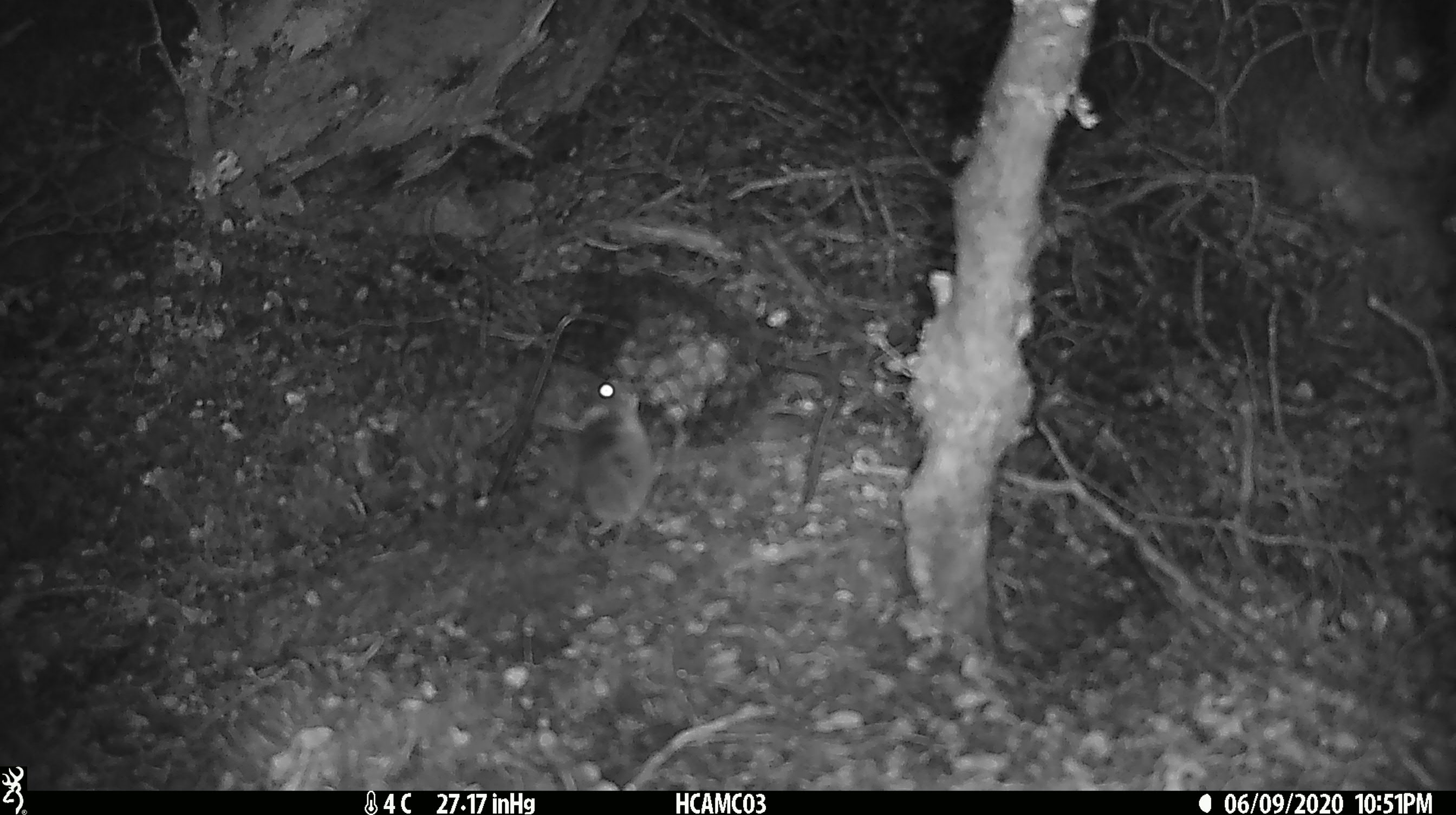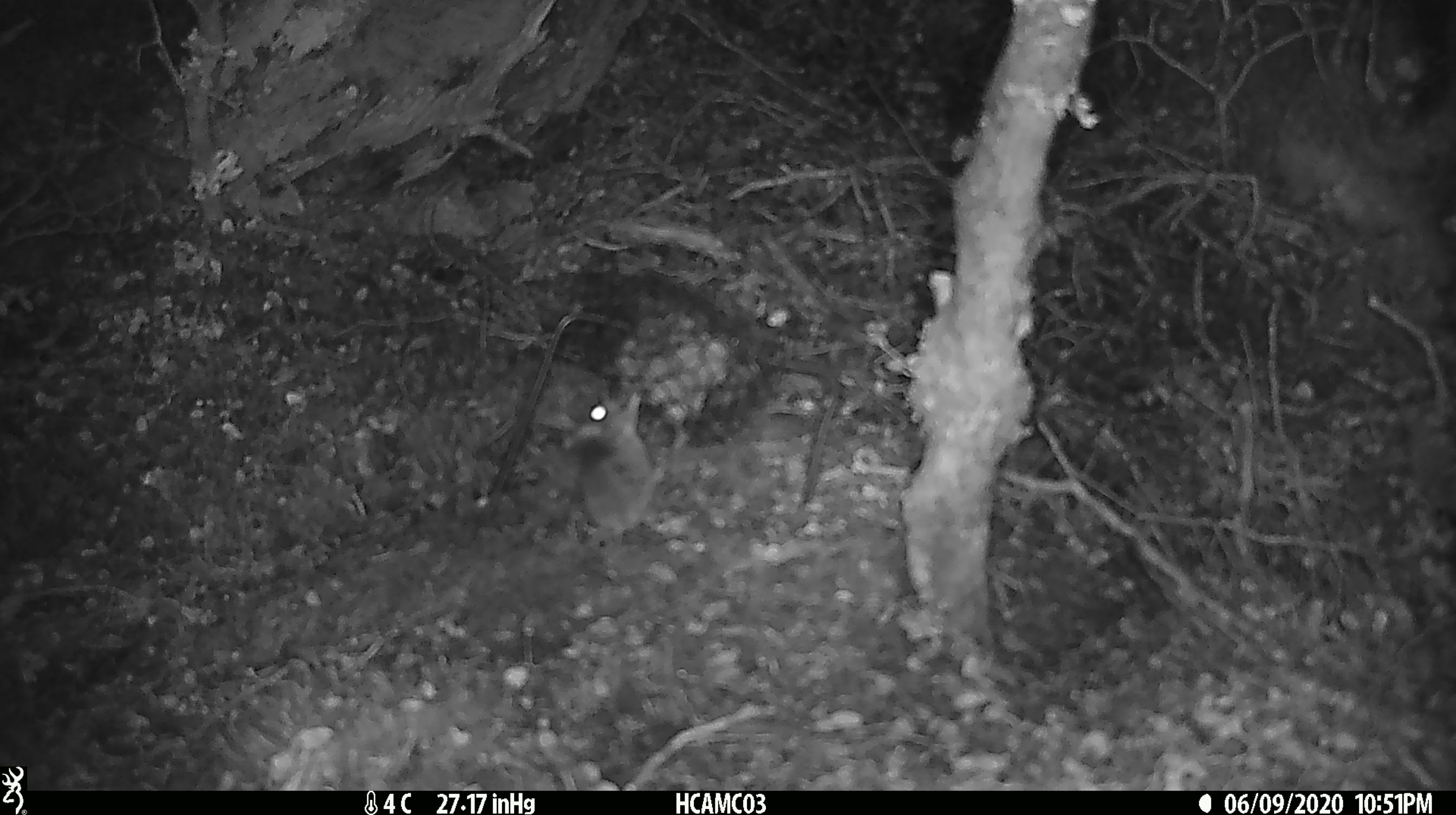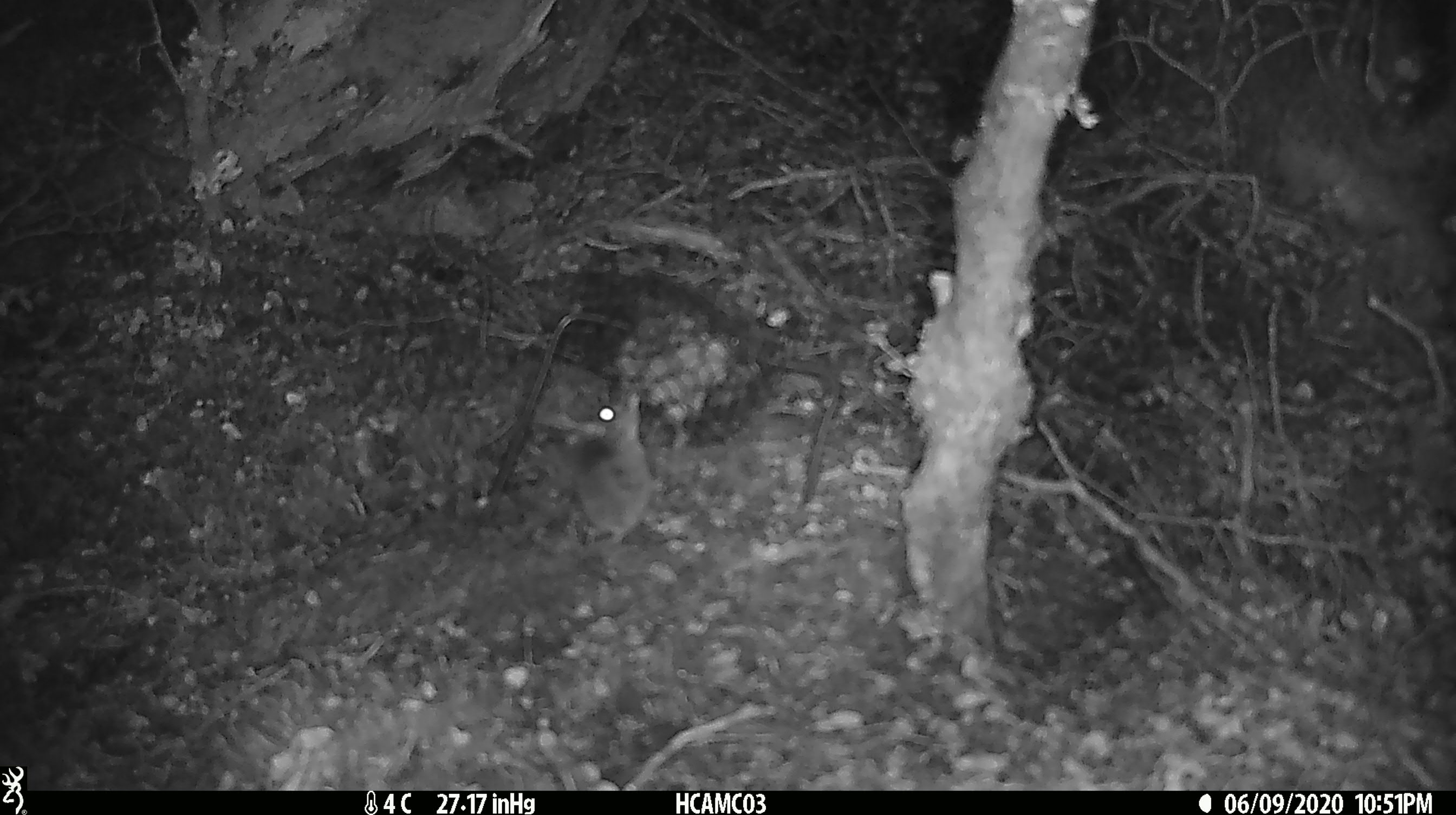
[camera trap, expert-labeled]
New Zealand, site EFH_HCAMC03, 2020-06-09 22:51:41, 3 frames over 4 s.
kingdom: Animalia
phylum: Chordata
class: Mammalia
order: Rodentia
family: Muridae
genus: Mus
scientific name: Mus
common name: mouse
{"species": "mouse (Mus)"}